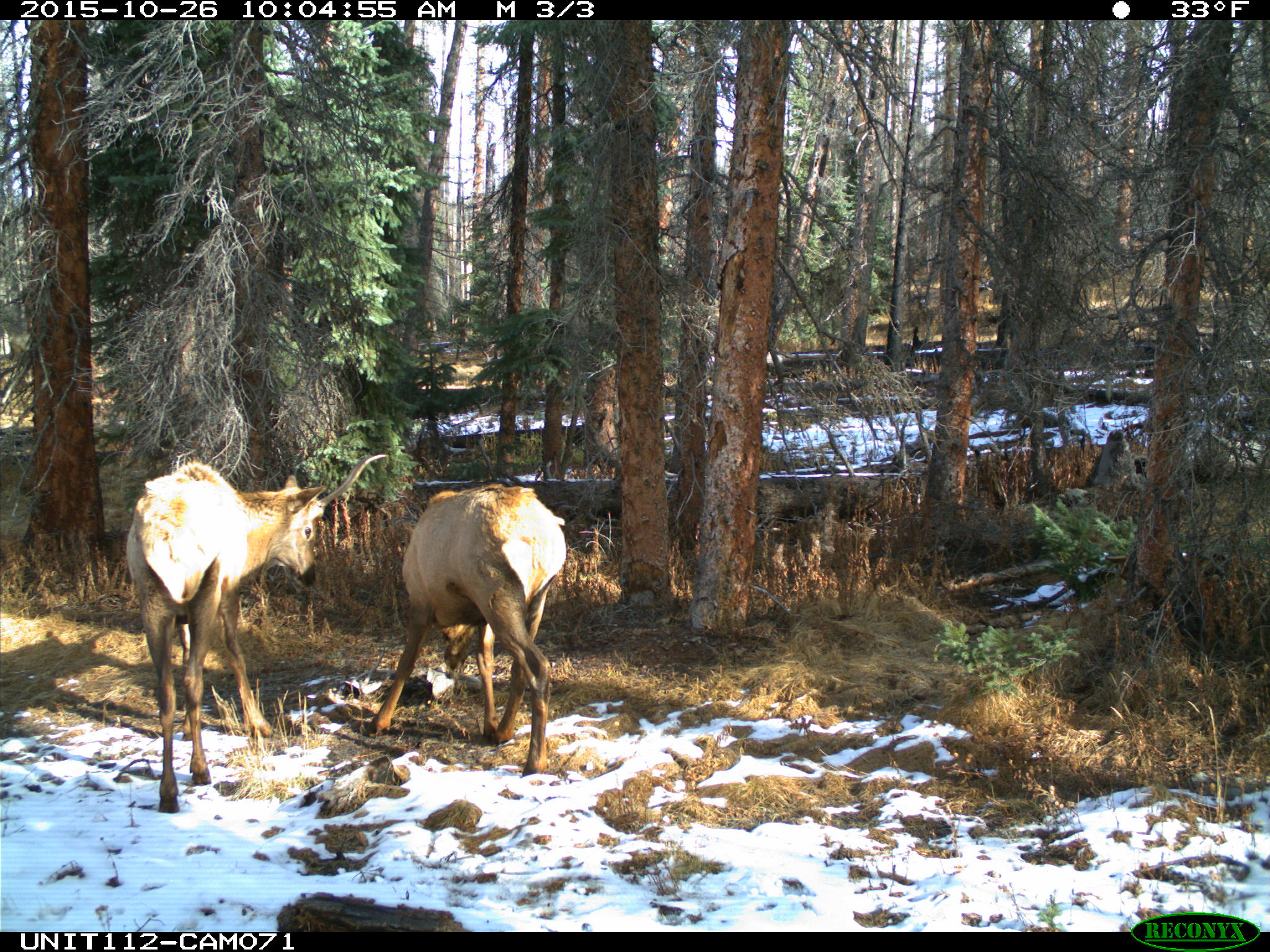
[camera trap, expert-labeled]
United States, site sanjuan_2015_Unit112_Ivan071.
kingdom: Animalia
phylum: Chordata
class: Mammalia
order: Artiodactyla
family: Cervidae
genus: Cervus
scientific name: Cervus elaphus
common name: red deer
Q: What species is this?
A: Cervus elaphus (red deer).